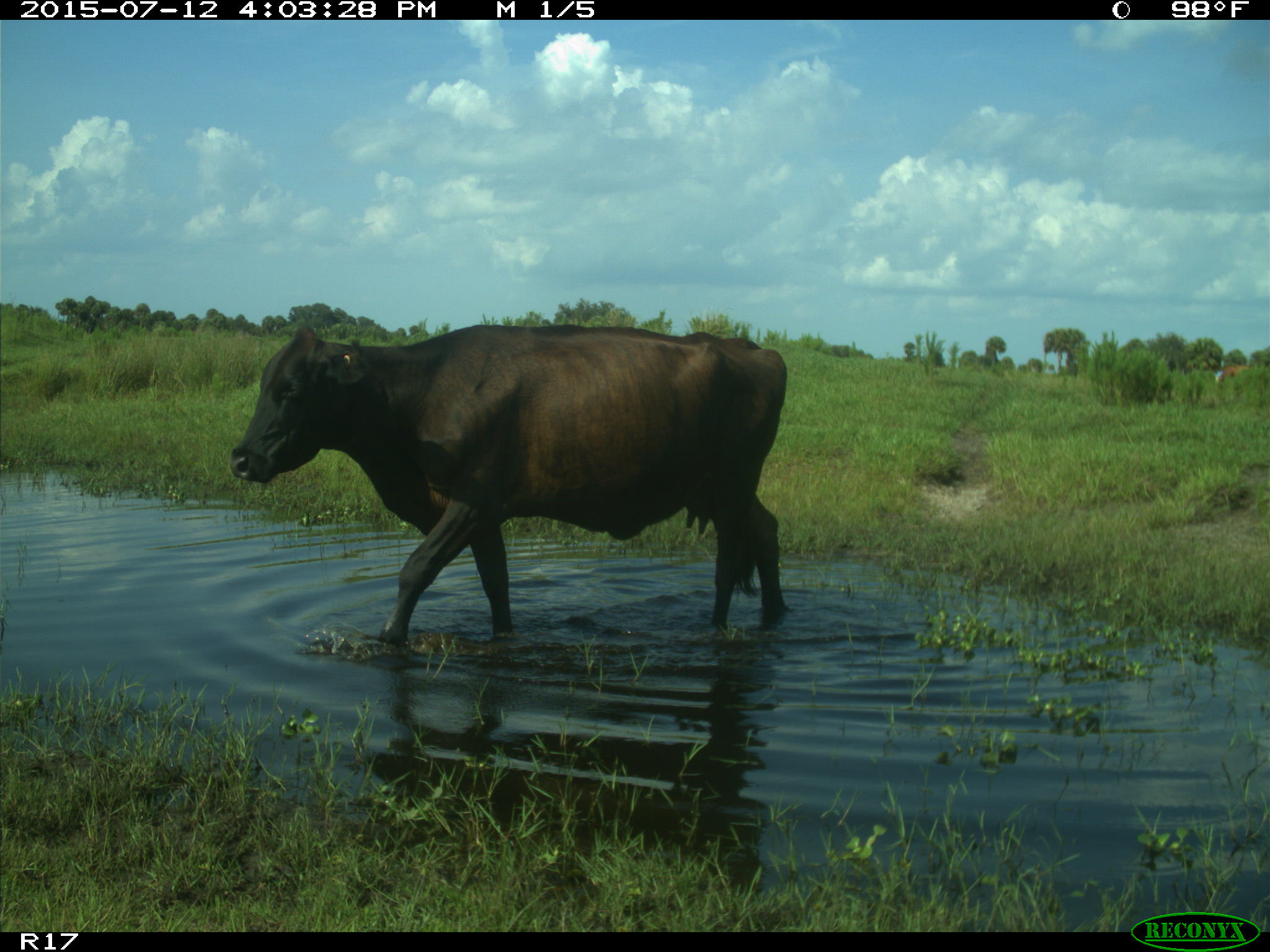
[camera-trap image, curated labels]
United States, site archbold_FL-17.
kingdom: Animalia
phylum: Chordata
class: Mammalia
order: Artiodactyla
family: Bovidae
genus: Bos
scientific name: Bos taurus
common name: domestic cow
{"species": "Bos taurus (domestic cow)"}